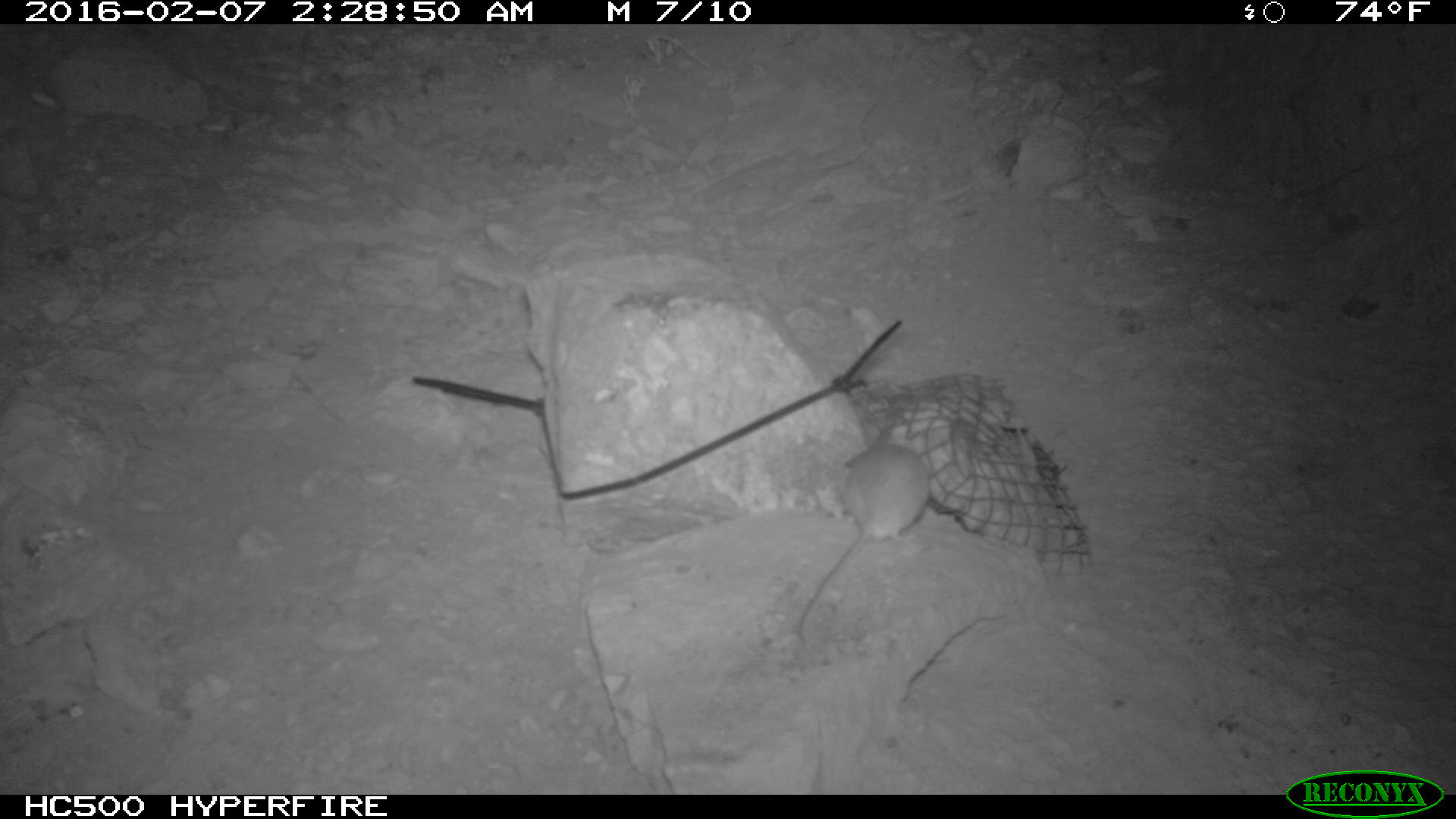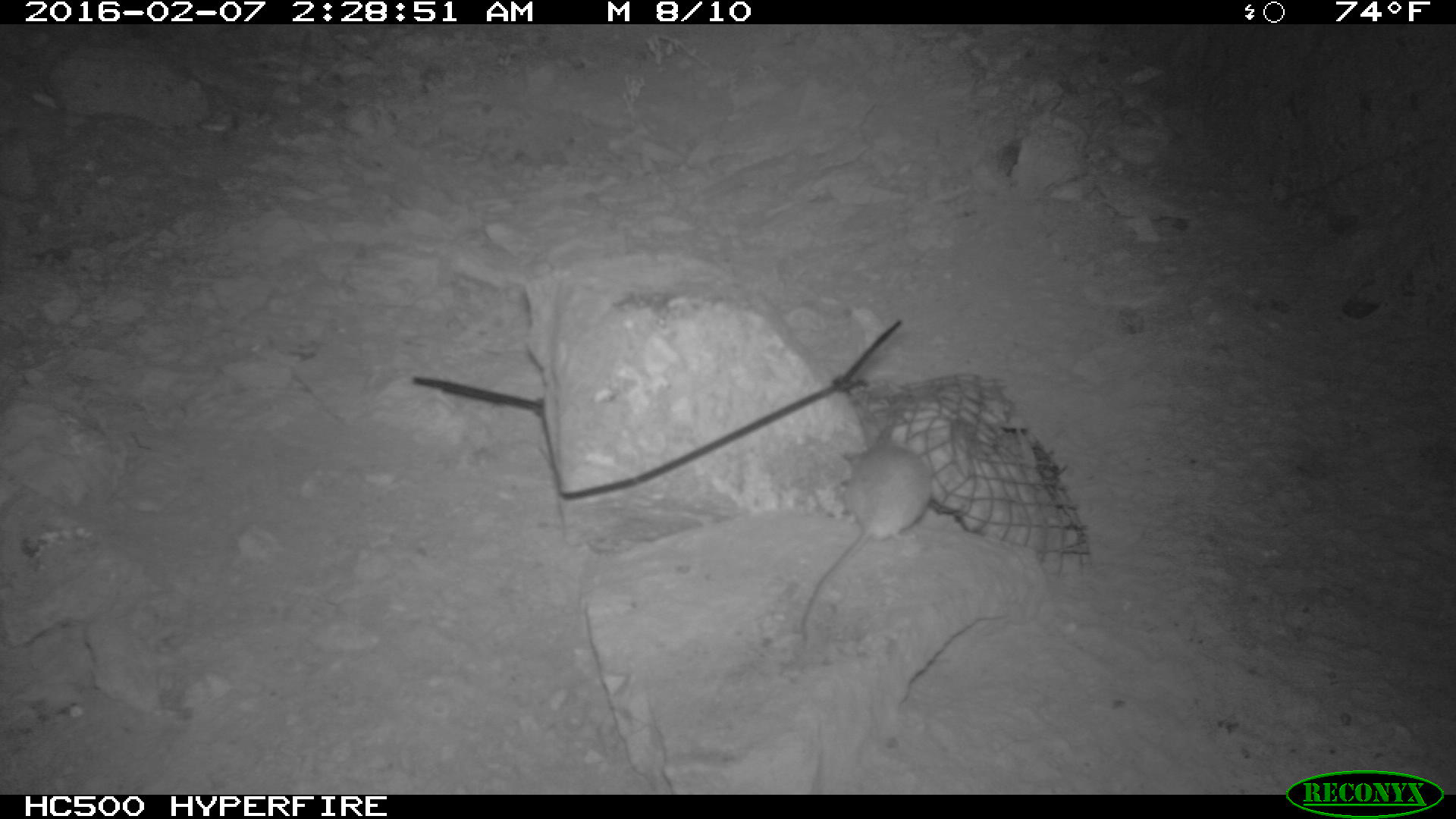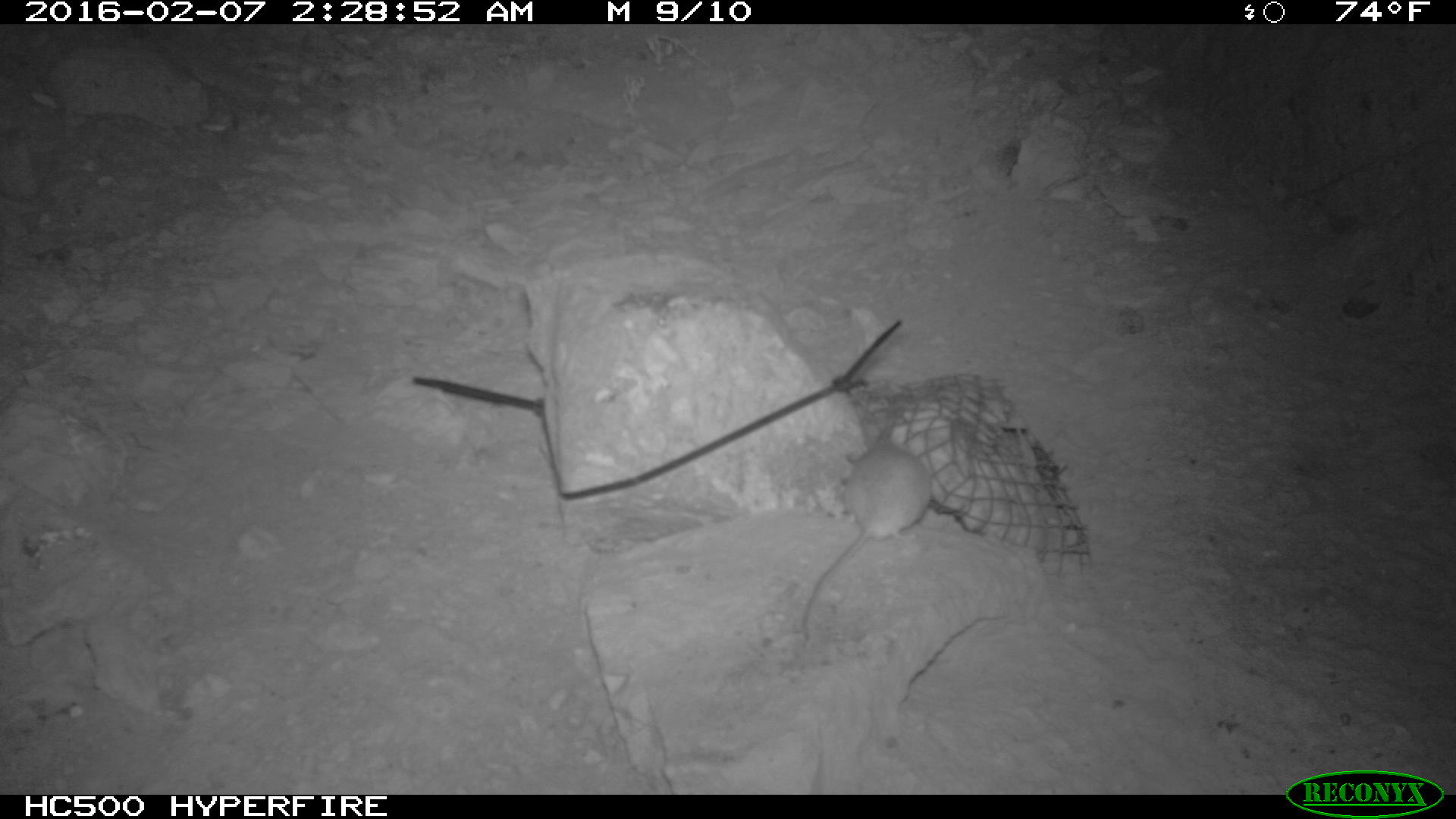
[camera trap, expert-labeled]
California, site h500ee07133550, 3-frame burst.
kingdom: Animalia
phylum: Chordata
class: Mammalia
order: Rodentia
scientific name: Rodentia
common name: rodent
Rodent (Rodentia).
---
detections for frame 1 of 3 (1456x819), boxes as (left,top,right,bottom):
rodent: (792,428,930,635)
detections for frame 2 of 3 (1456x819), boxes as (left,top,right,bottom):
rodent: (799,425,934,639)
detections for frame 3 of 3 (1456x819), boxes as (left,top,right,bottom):
rodent: (804,446,932,638)